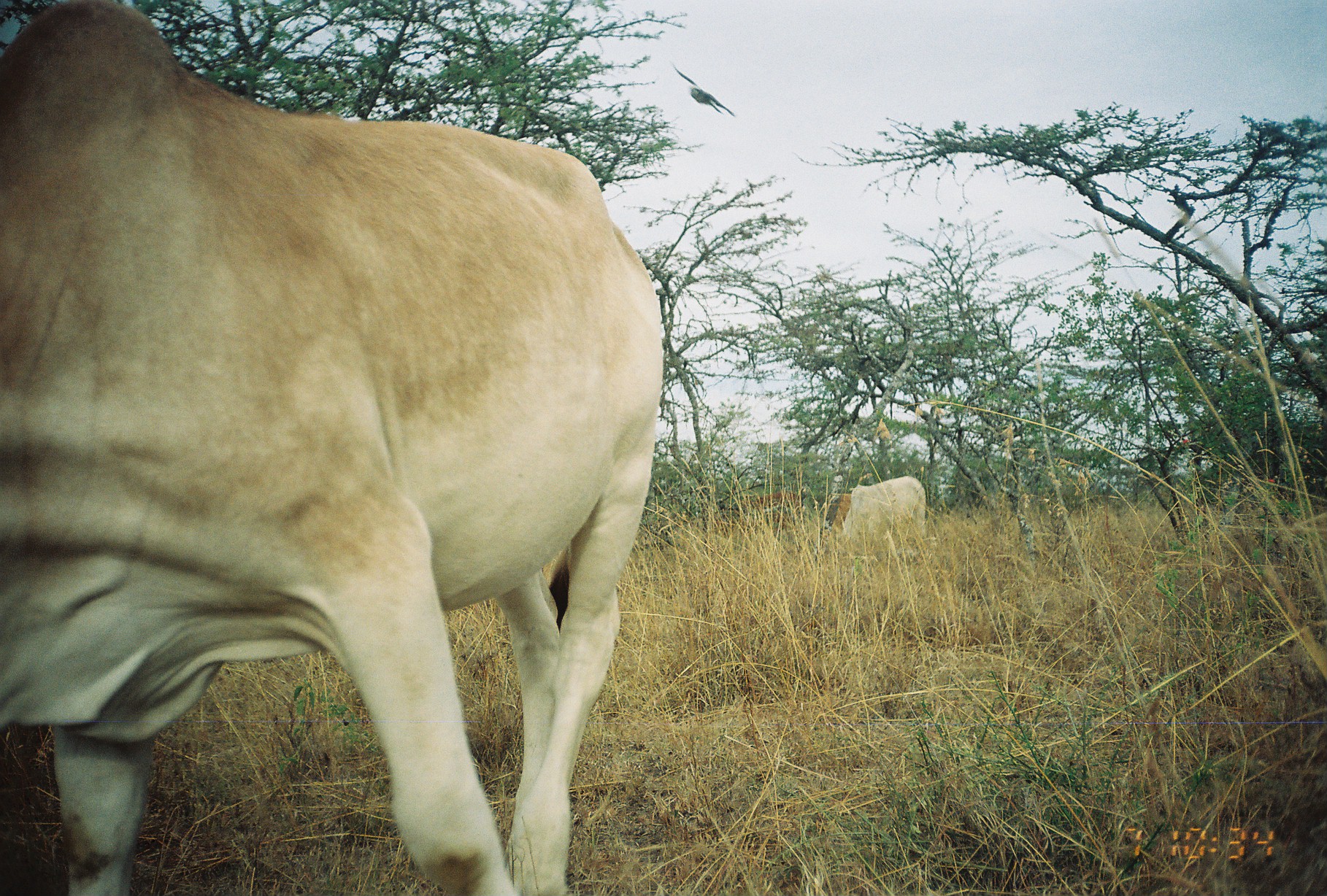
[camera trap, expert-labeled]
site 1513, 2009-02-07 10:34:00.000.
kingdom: Animalia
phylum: Chordata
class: Mammalia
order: Artiodactyla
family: Bovidae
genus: Bos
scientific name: Bos taurus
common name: domestic cattle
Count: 3.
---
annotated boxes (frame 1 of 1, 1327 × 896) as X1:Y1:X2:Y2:
bos taurus: 0:0:666:896; 828:474:928:560; 715:493:802:539